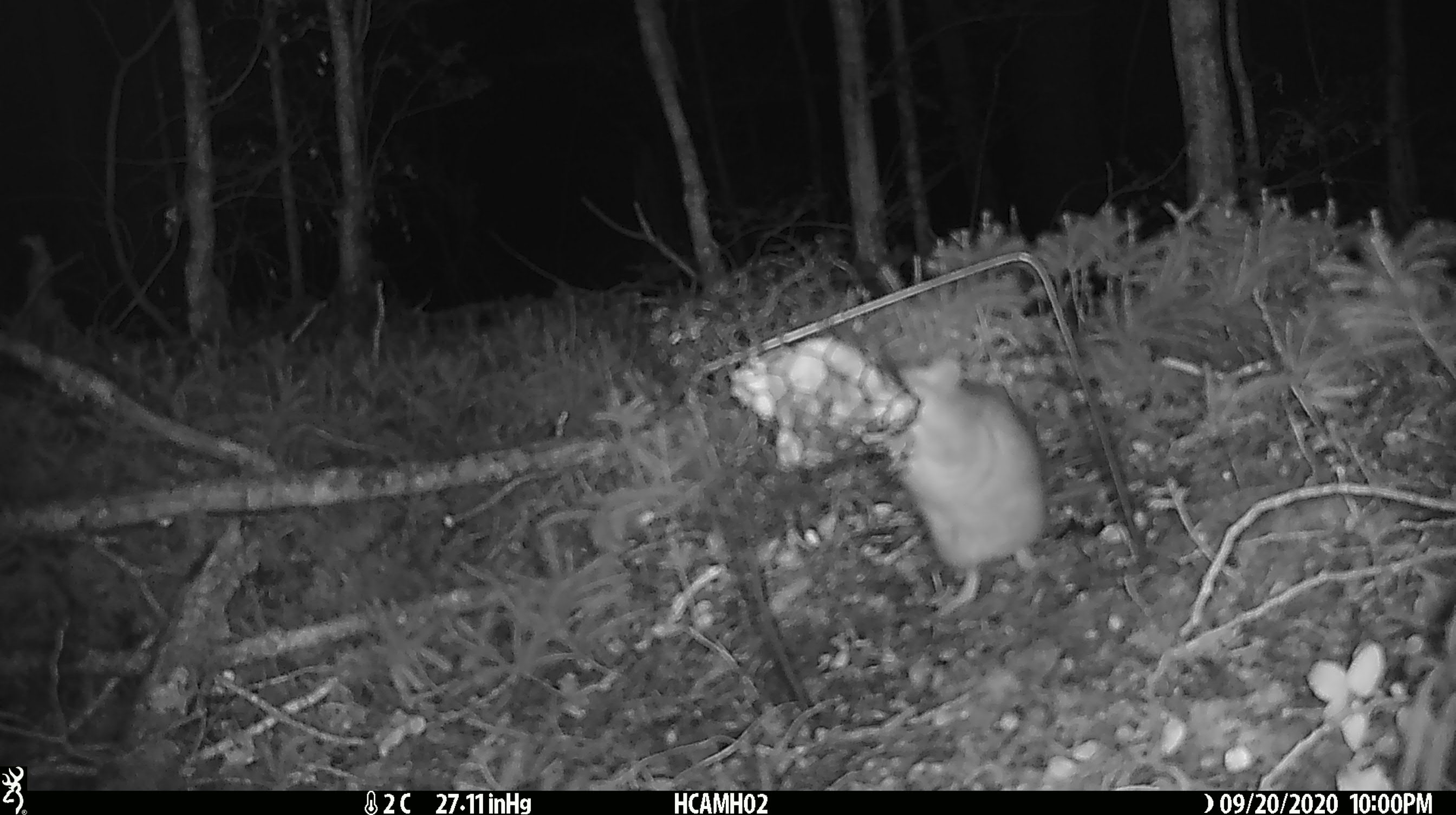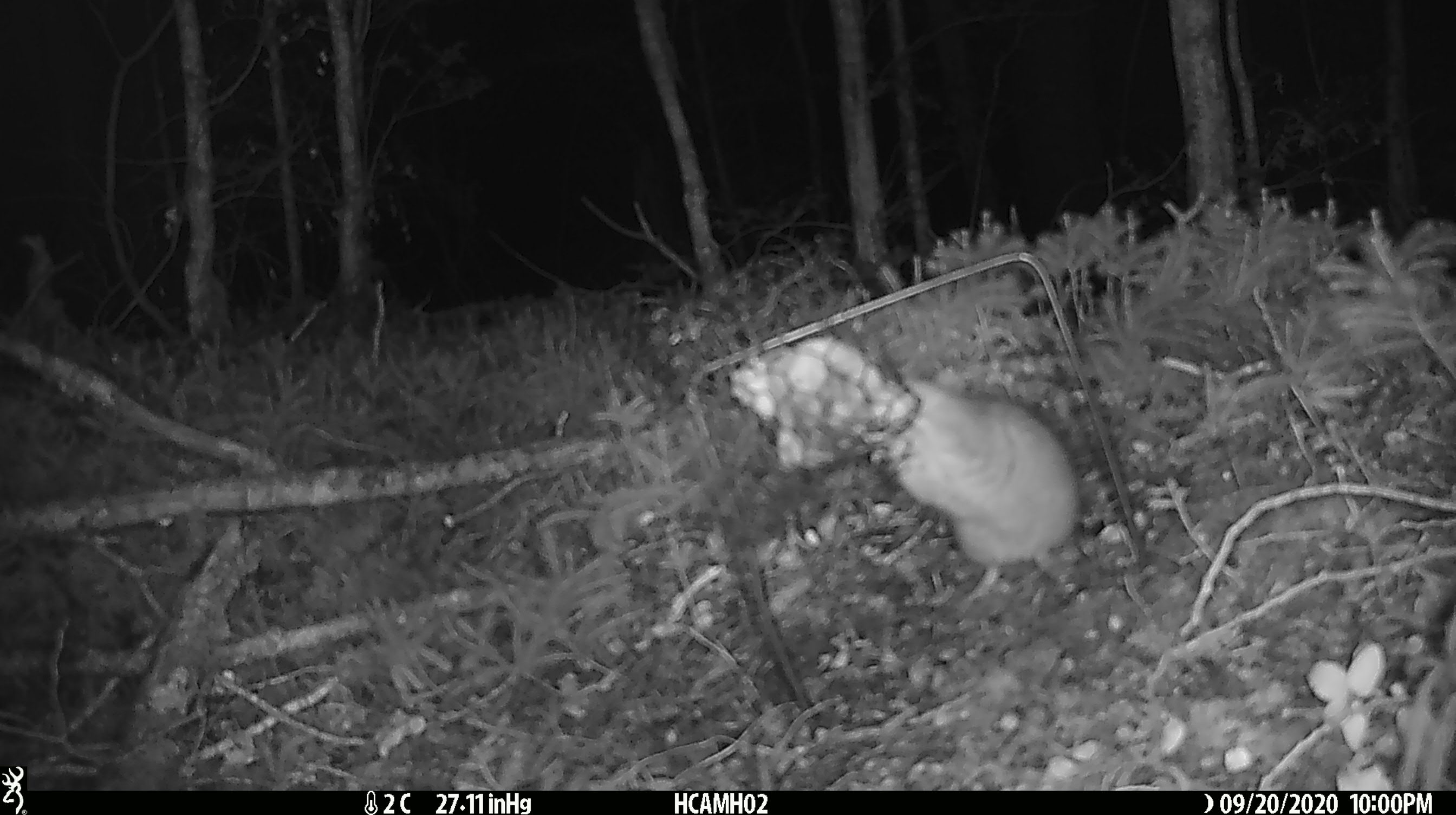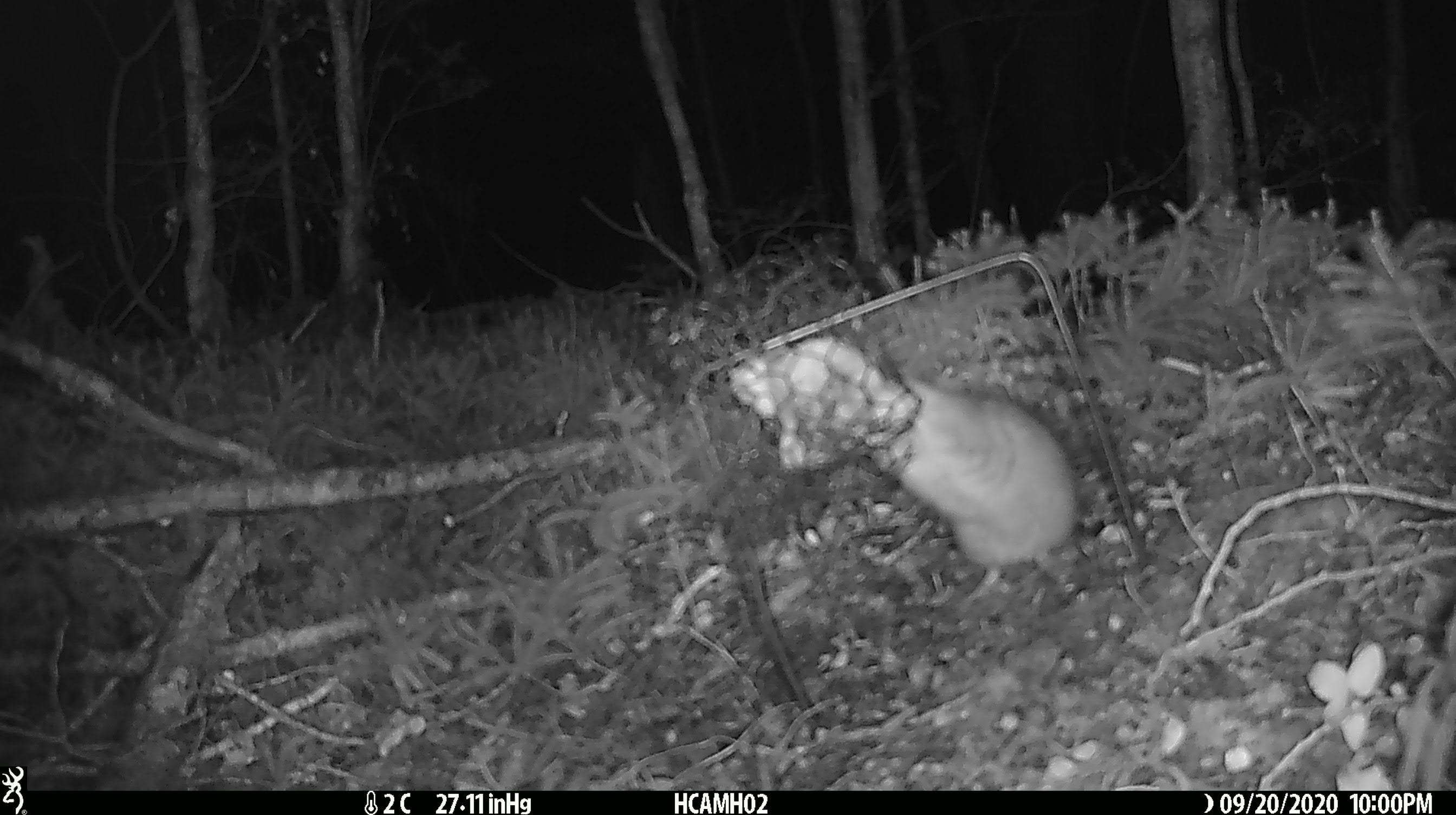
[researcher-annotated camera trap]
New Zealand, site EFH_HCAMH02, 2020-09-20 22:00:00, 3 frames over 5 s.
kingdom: Animalia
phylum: Chordata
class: Mammalia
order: Rodentia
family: Muridae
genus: Rattus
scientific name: Rattus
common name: rat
Rat (Rattus).